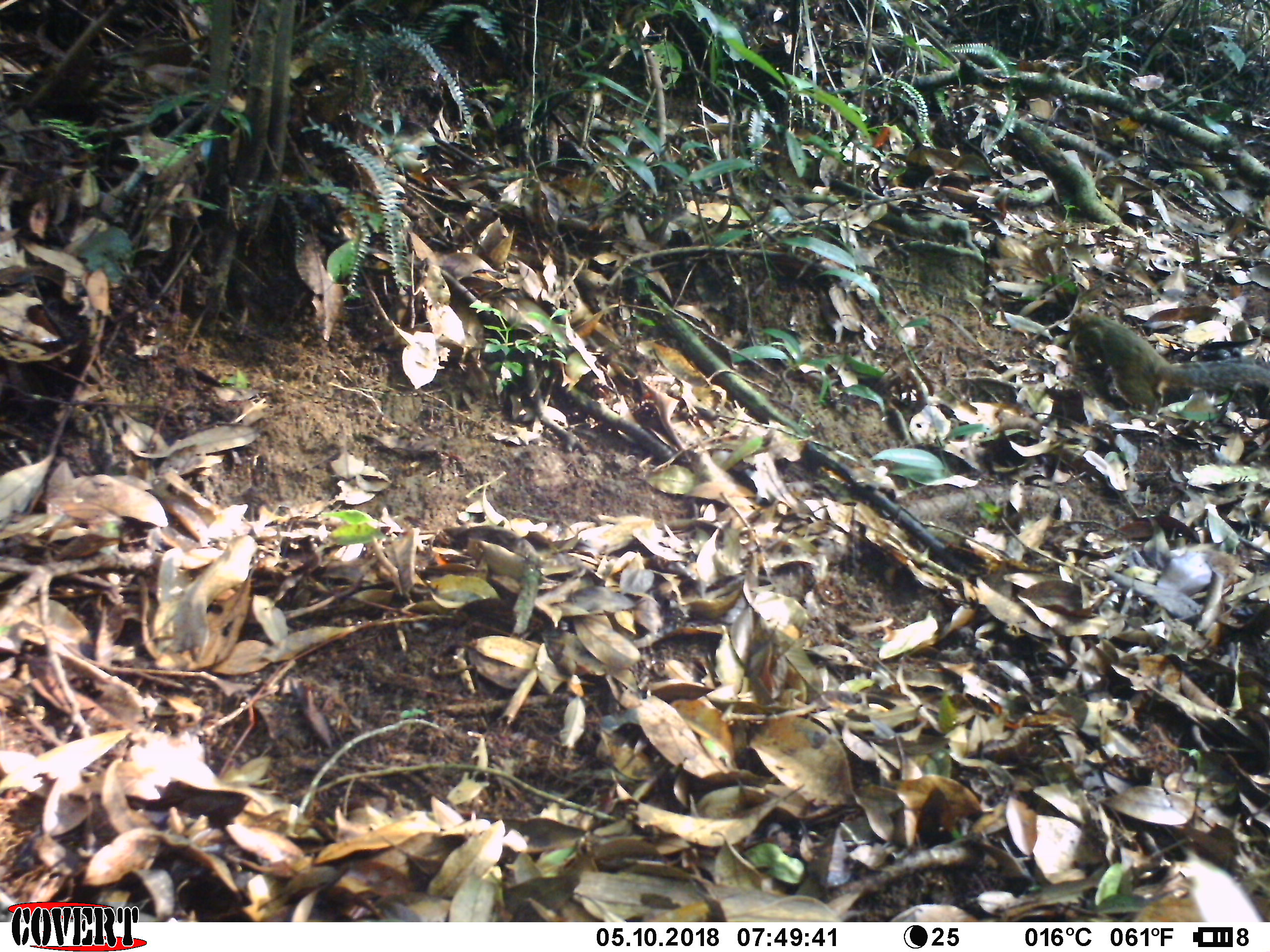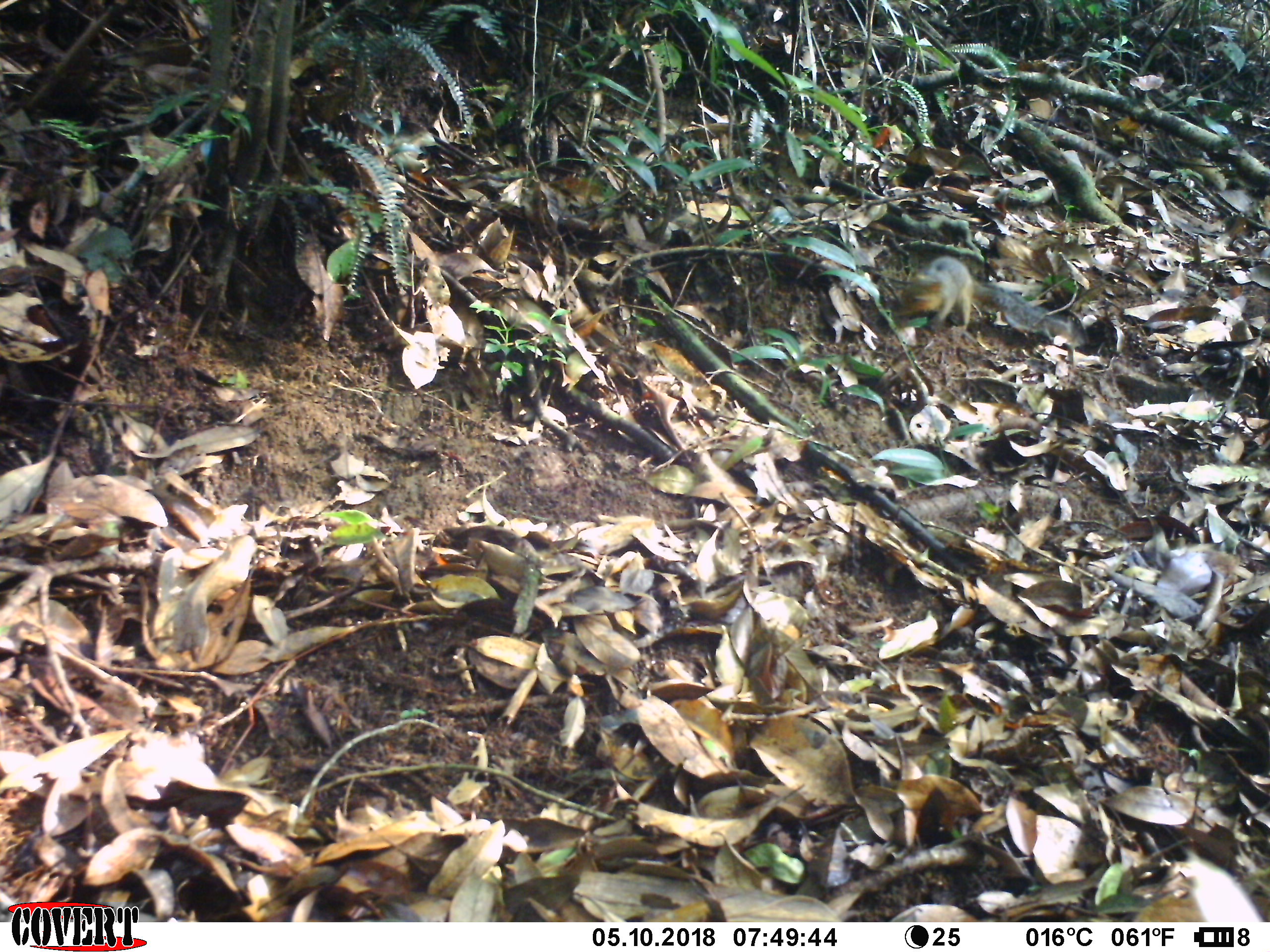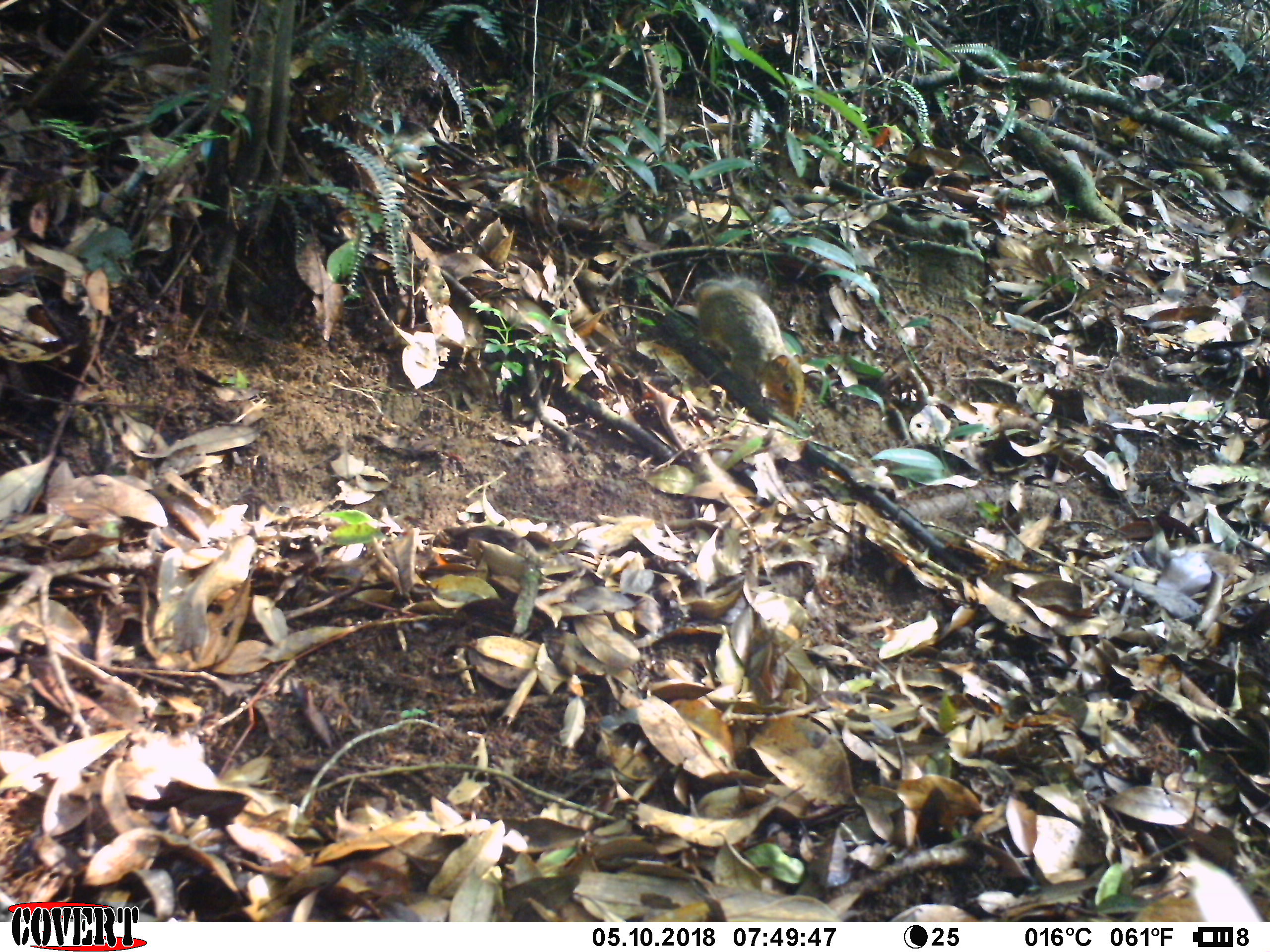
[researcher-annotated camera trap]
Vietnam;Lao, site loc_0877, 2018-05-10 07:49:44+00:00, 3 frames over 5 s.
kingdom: Animalia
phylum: Chordata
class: Mammalia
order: Rodentia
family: Sciuridae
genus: Dremomys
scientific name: Dremomys rufigenis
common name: red-cheeked squirrel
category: red cheeked squirrel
Red cheeked squirrel (red-cheeked squirrel) (Dremomys rufigenis). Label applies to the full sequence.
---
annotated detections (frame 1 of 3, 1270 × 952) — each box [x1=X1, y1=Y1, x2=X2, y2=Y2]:
red cheeked squirrel: [x1=1067, y1=302, x2=1270, y2=417]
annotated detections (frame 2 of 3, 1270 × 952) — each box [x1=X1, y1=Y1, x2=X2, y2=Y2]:
red cheeked squirrel: [x1=892, y1=253, x2=1084, y2=347]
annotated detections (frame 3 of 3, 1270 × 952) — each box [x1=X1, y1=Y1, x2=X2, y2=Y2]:
red cheeked squirrel: [x1=689, y1=275, x2=806, y2=419]